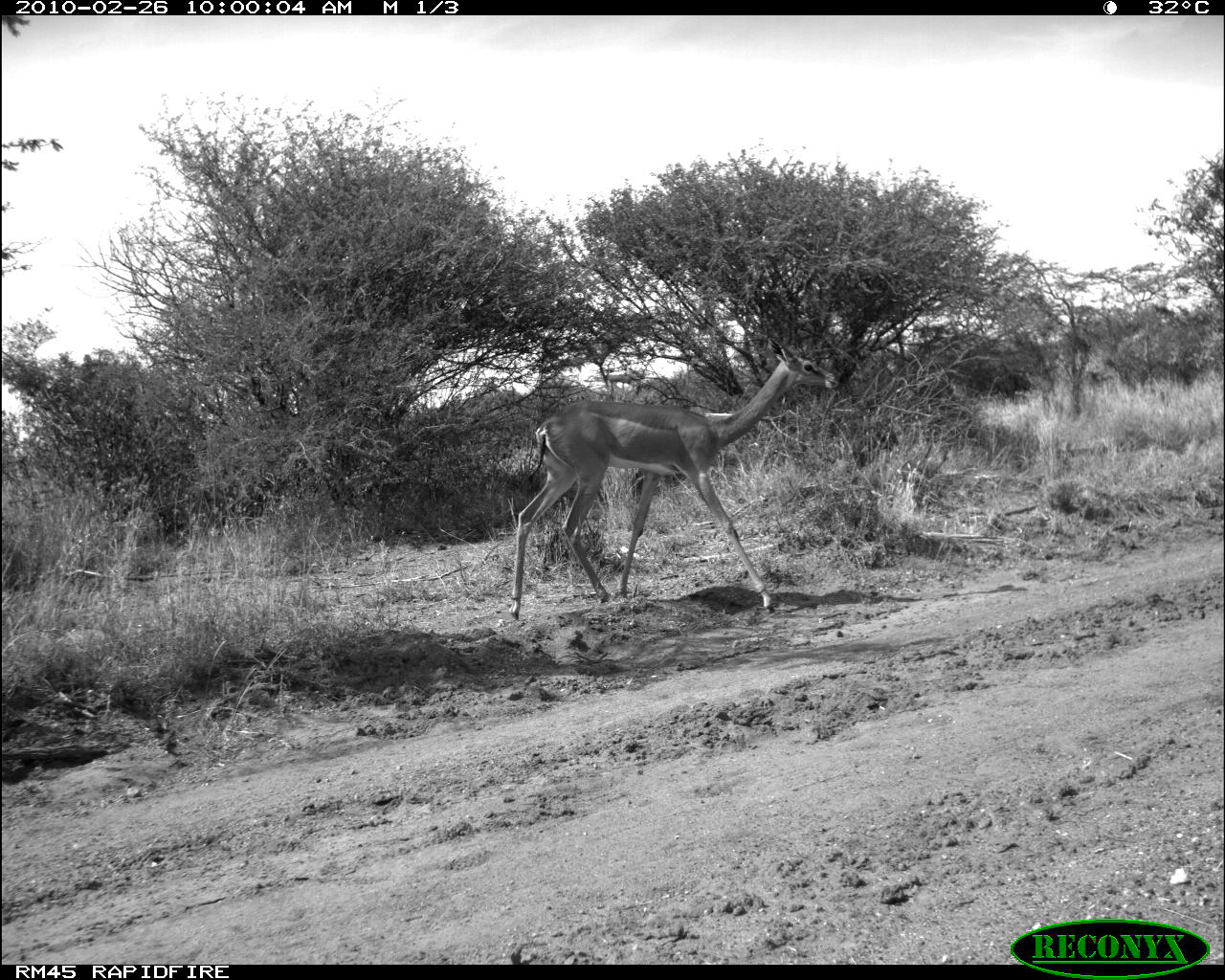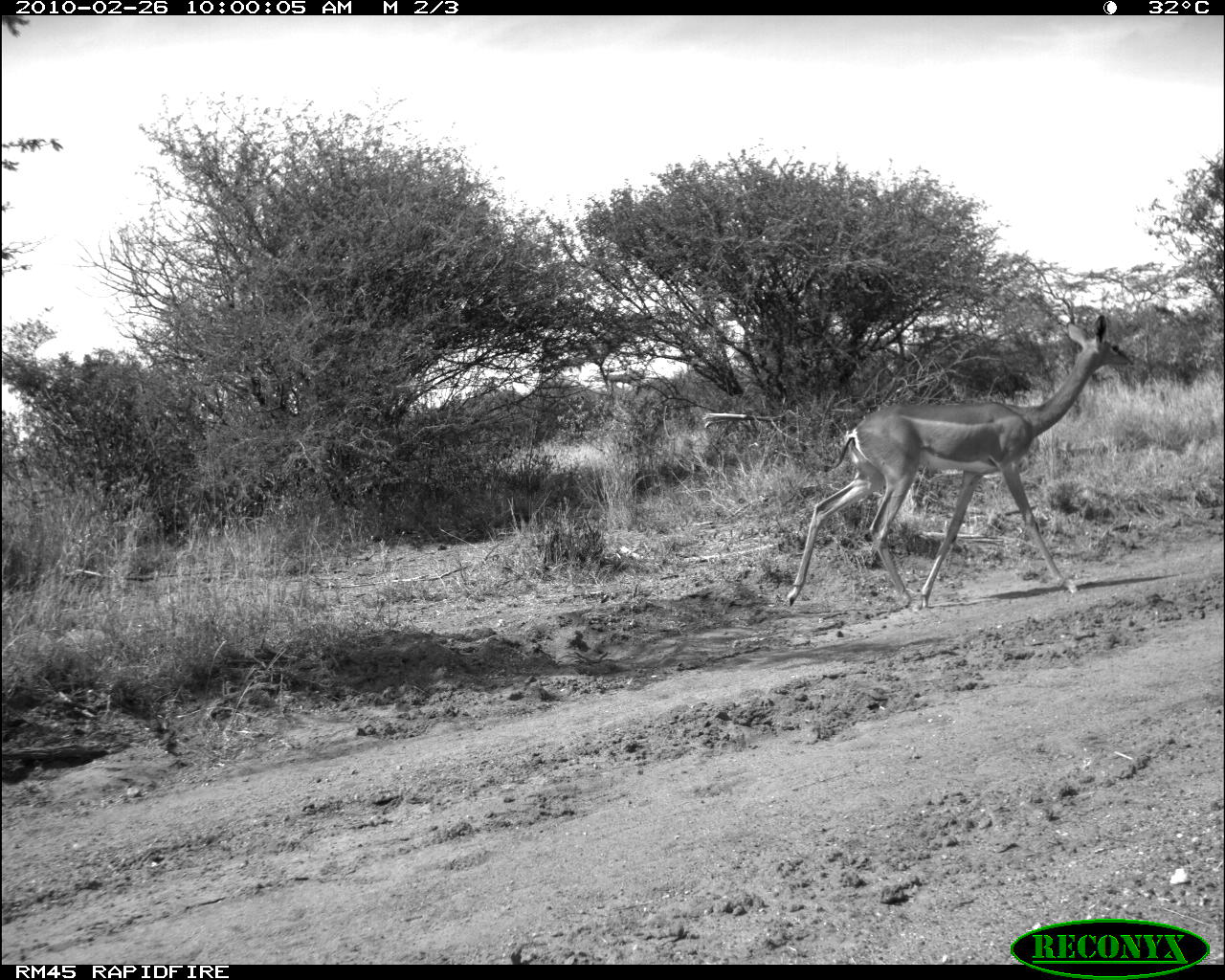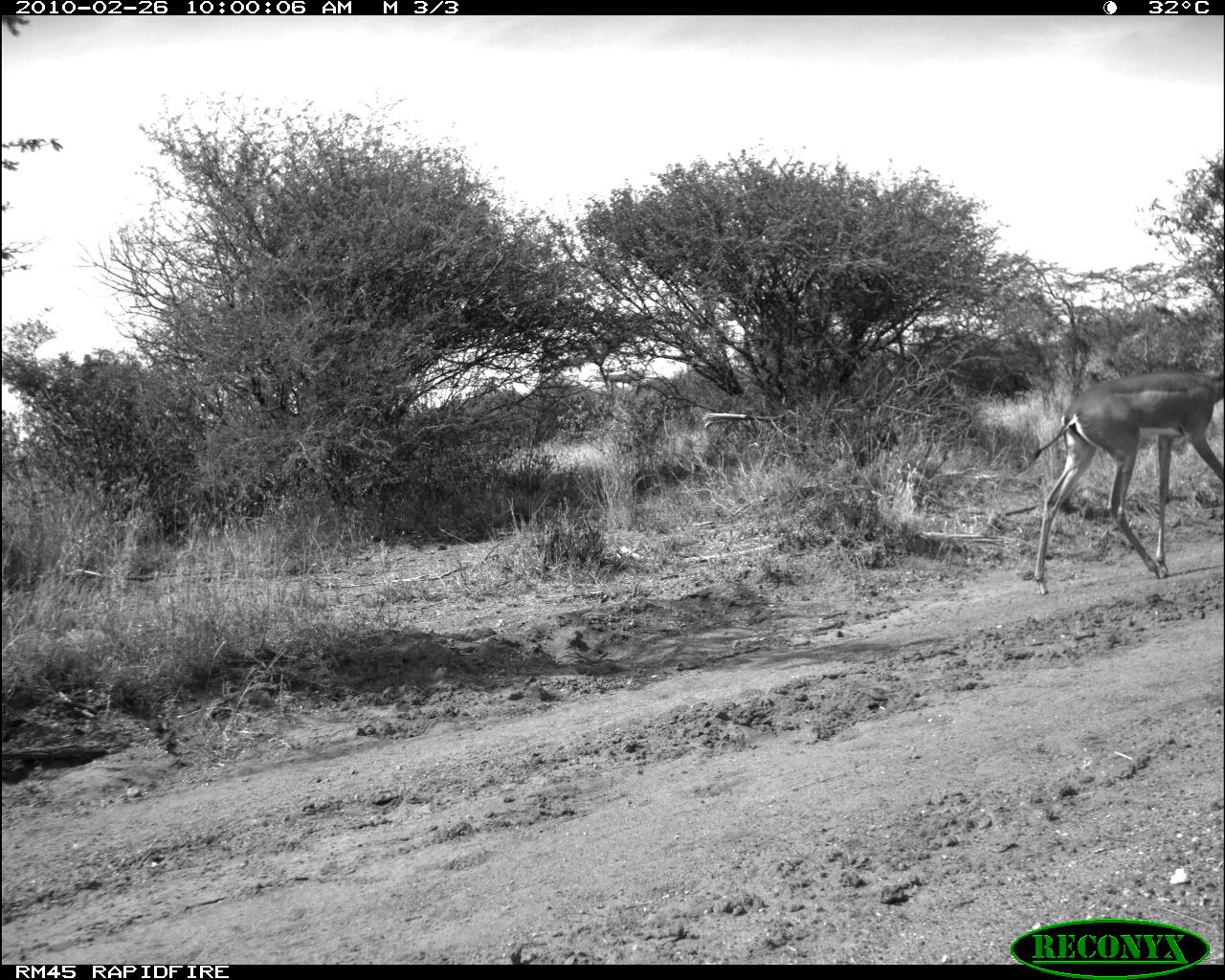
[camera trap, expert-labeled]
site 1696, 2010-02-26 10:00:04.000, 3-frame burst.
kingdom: Animalia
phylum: Chordata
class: Mammalia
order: Artiodactyla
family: Bovidae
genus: Litocranius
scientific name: Litocranius walleri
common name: gerenuk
Litocranius walleri (gerenuk), count 1.